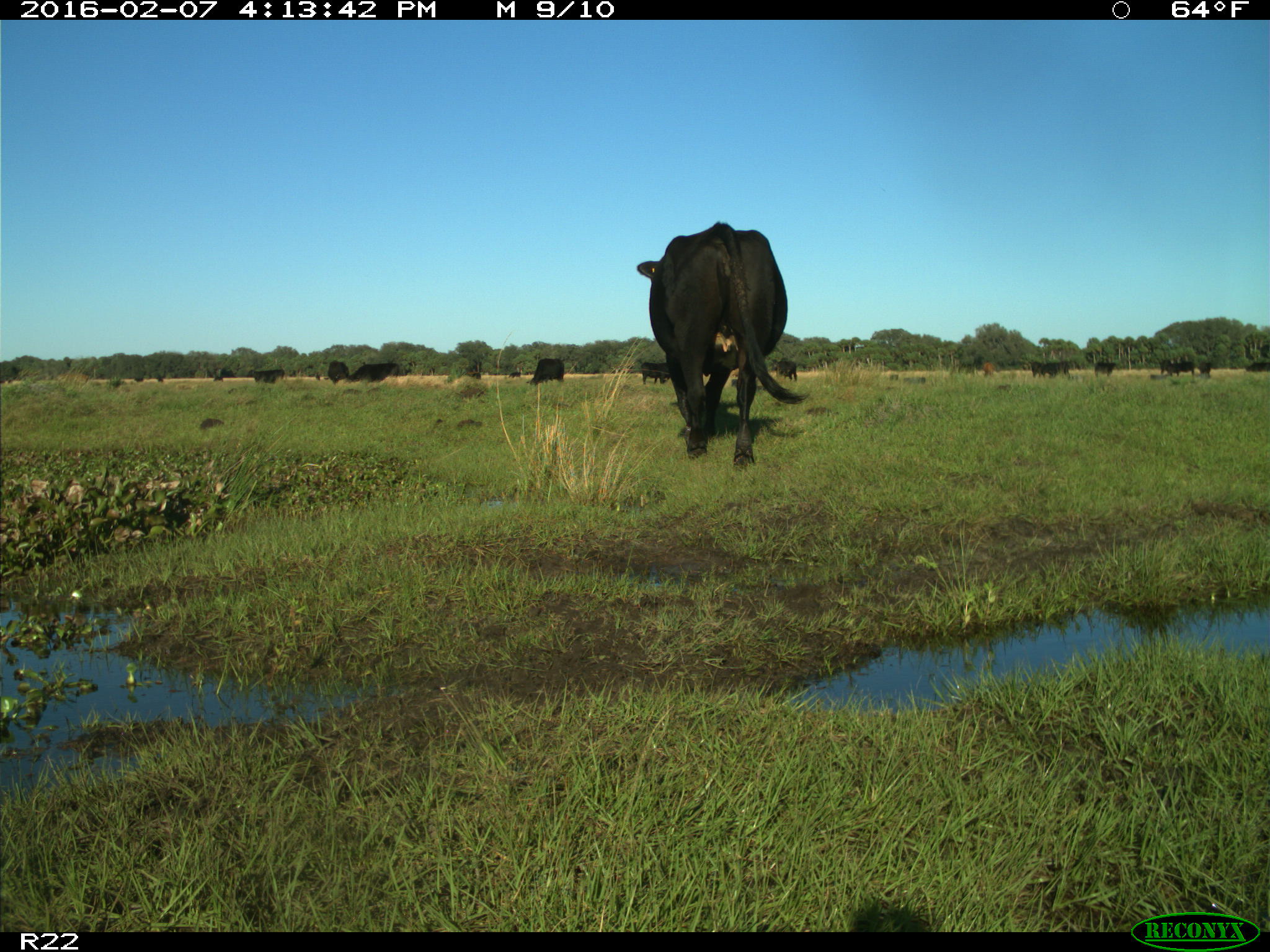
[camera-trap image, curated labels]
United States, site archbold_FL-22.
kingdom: Animalia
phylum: Chordata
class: Mammalia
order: Artiodactyla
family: Bovidae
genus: Bos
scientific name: Bos taurus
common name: domestic cow